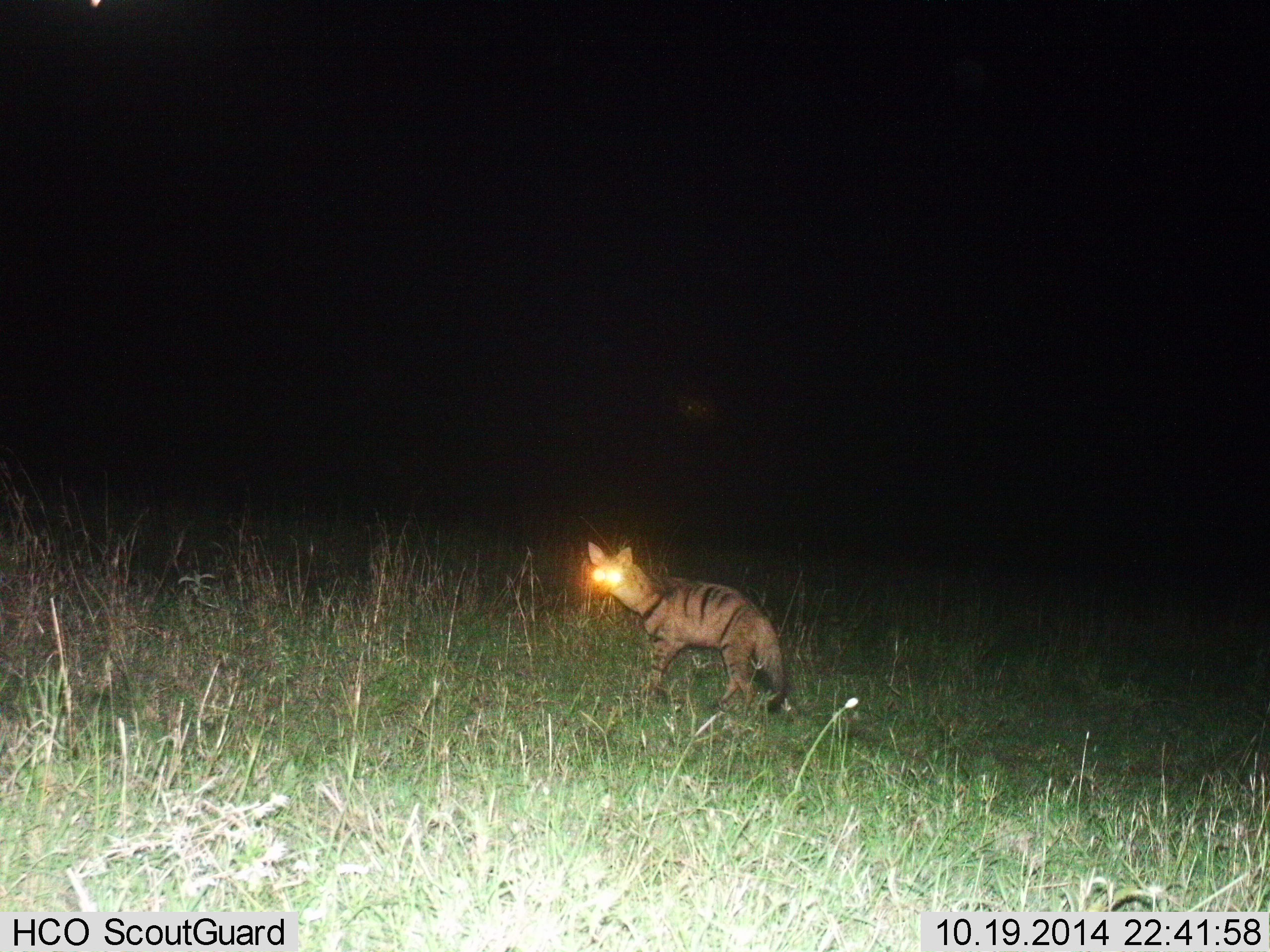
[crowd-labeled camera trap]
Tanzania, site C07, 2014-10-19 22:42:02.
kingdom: Animalia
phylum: Chordata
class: Mammalia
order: Carnivora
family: Hyaenidae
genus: Proteles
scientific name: Proteles cristatus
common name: aardwolf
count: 1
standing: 70%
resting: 0%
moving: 30%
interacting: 0%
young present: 0%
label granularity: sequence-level